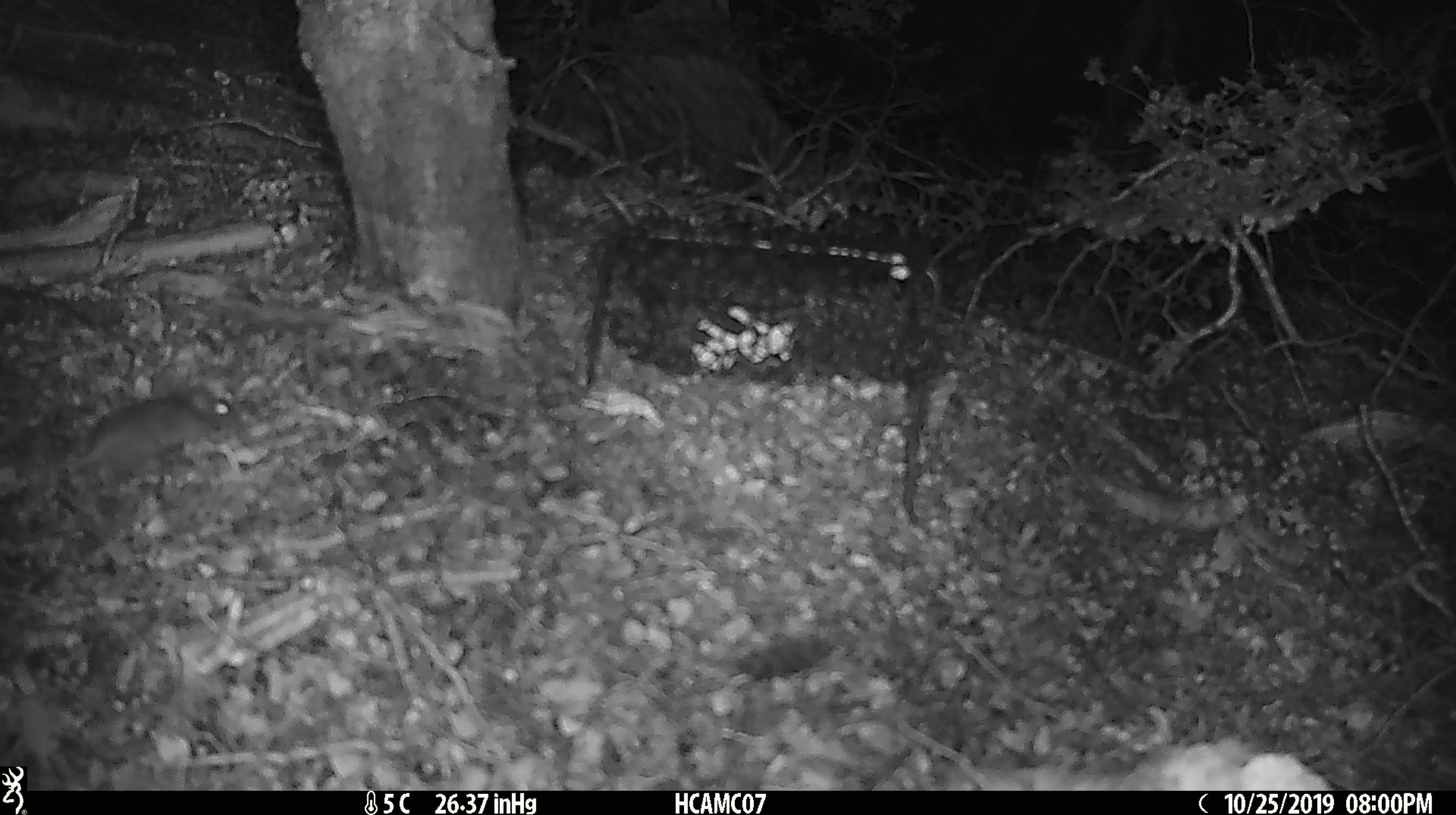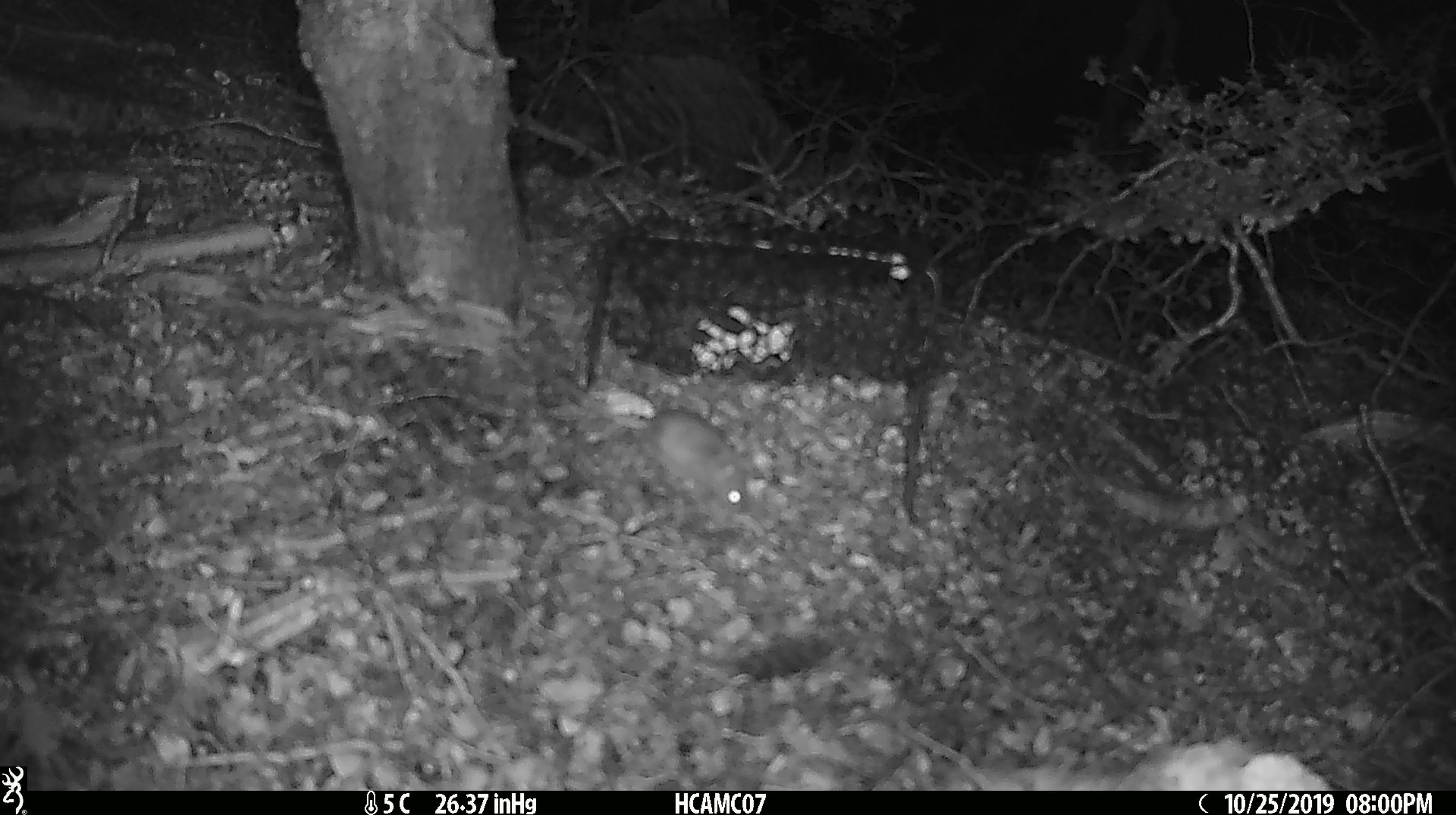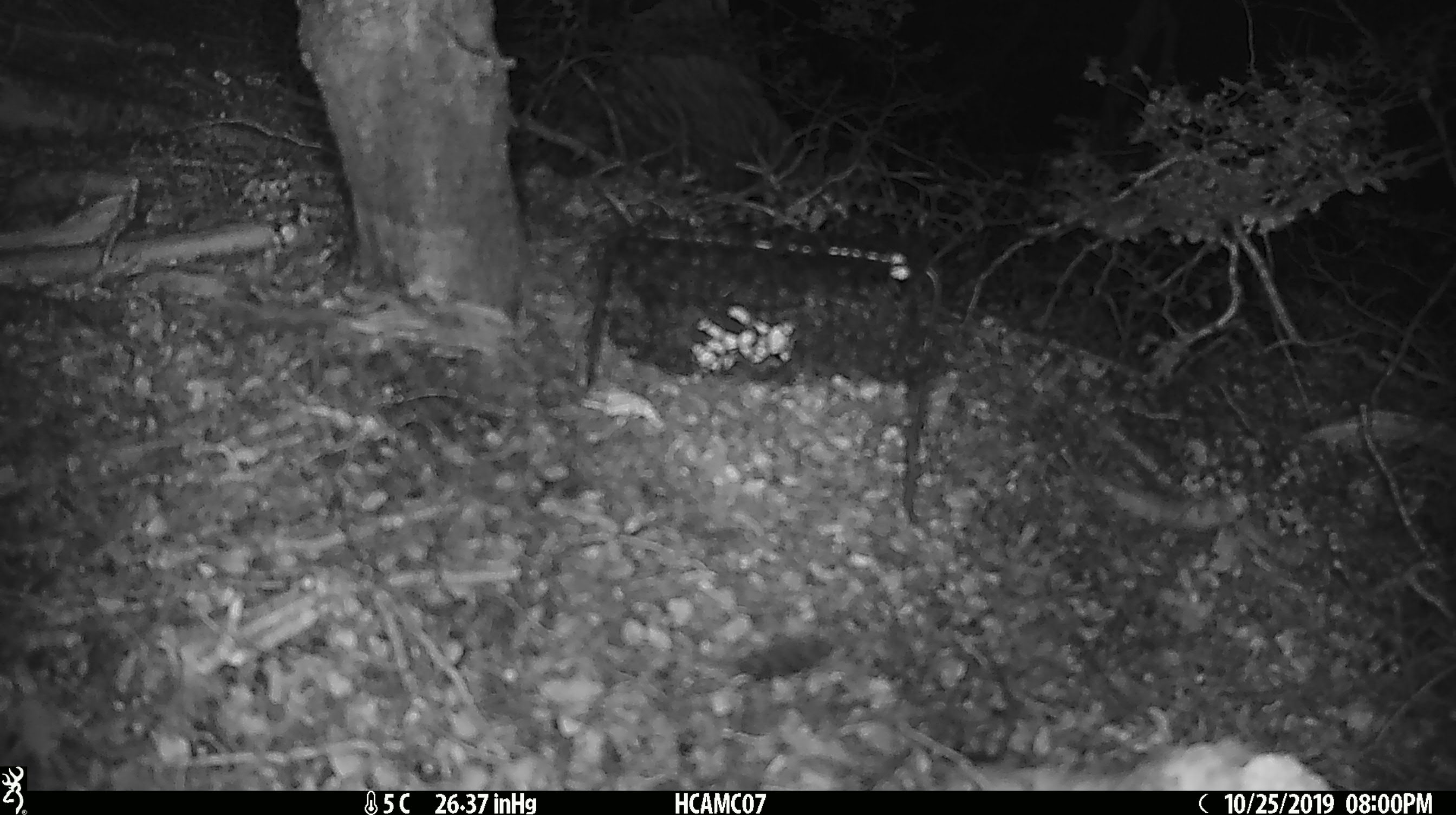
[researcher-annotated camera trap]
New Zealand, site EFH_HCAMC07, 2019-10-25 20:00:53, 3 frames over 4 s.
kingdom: Animalia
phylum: Chordata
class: Mammalia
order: Rodentia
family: Muridae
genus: Mus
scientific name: Mus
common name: mouse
Mouse (Mus).